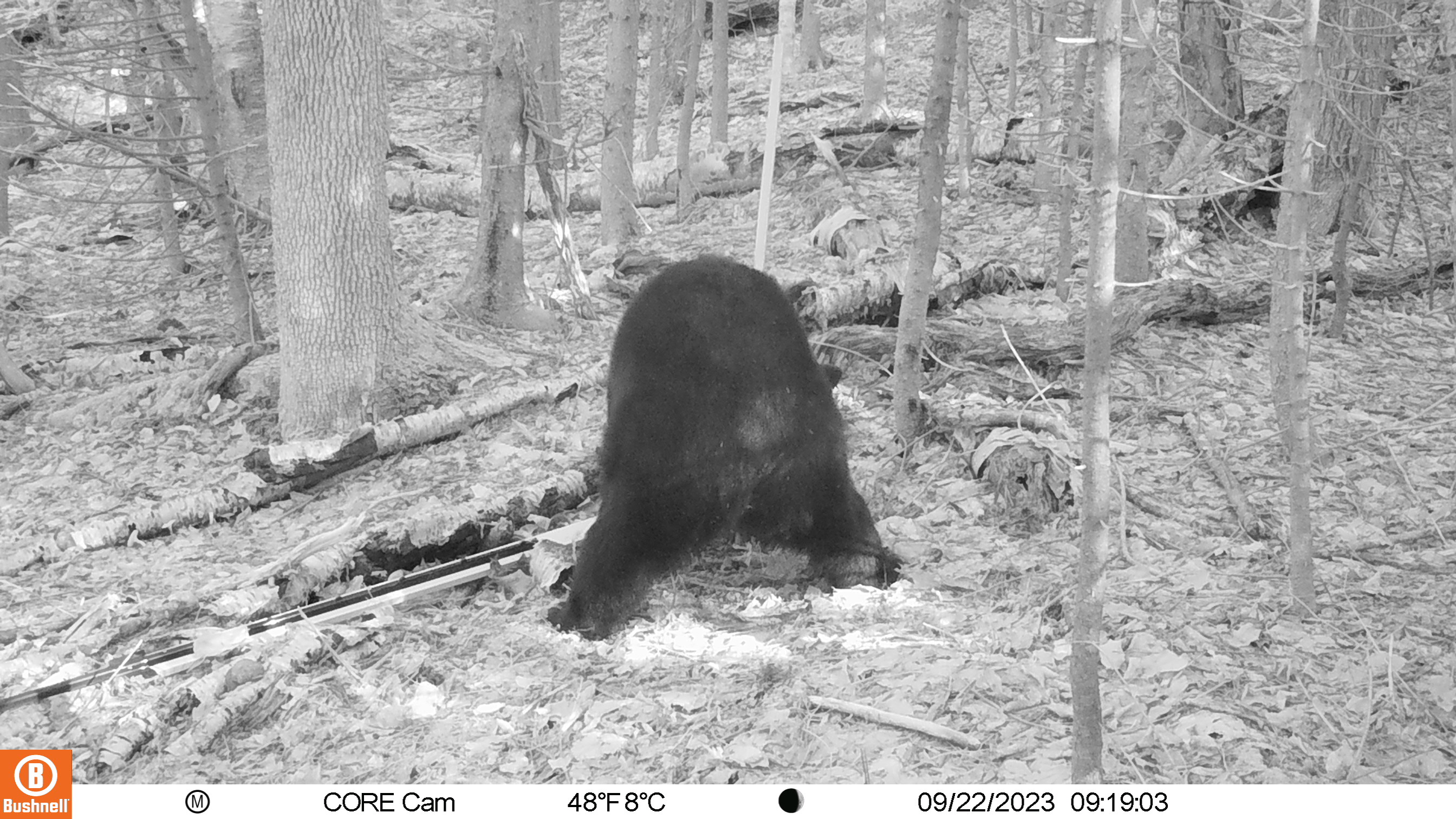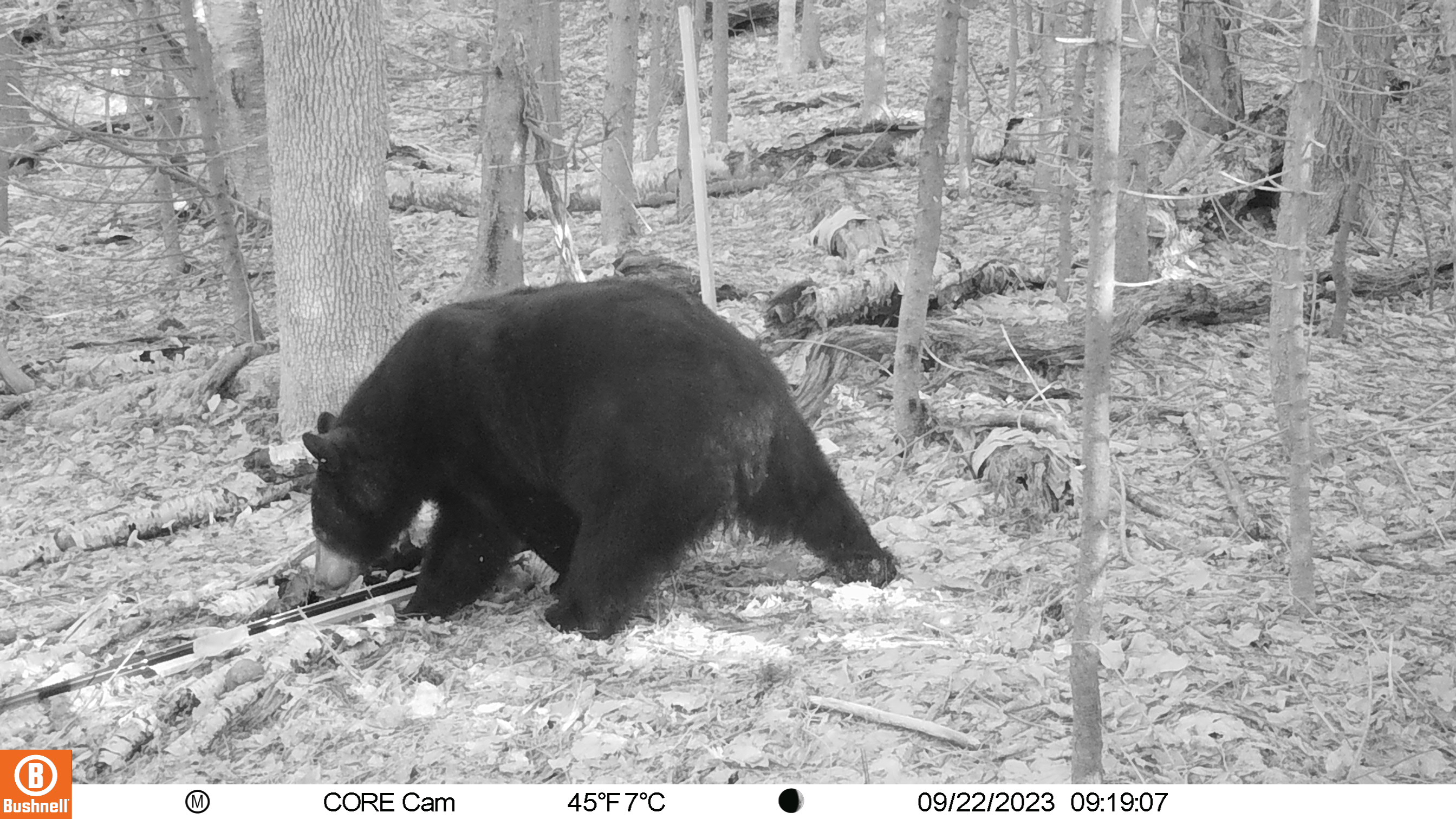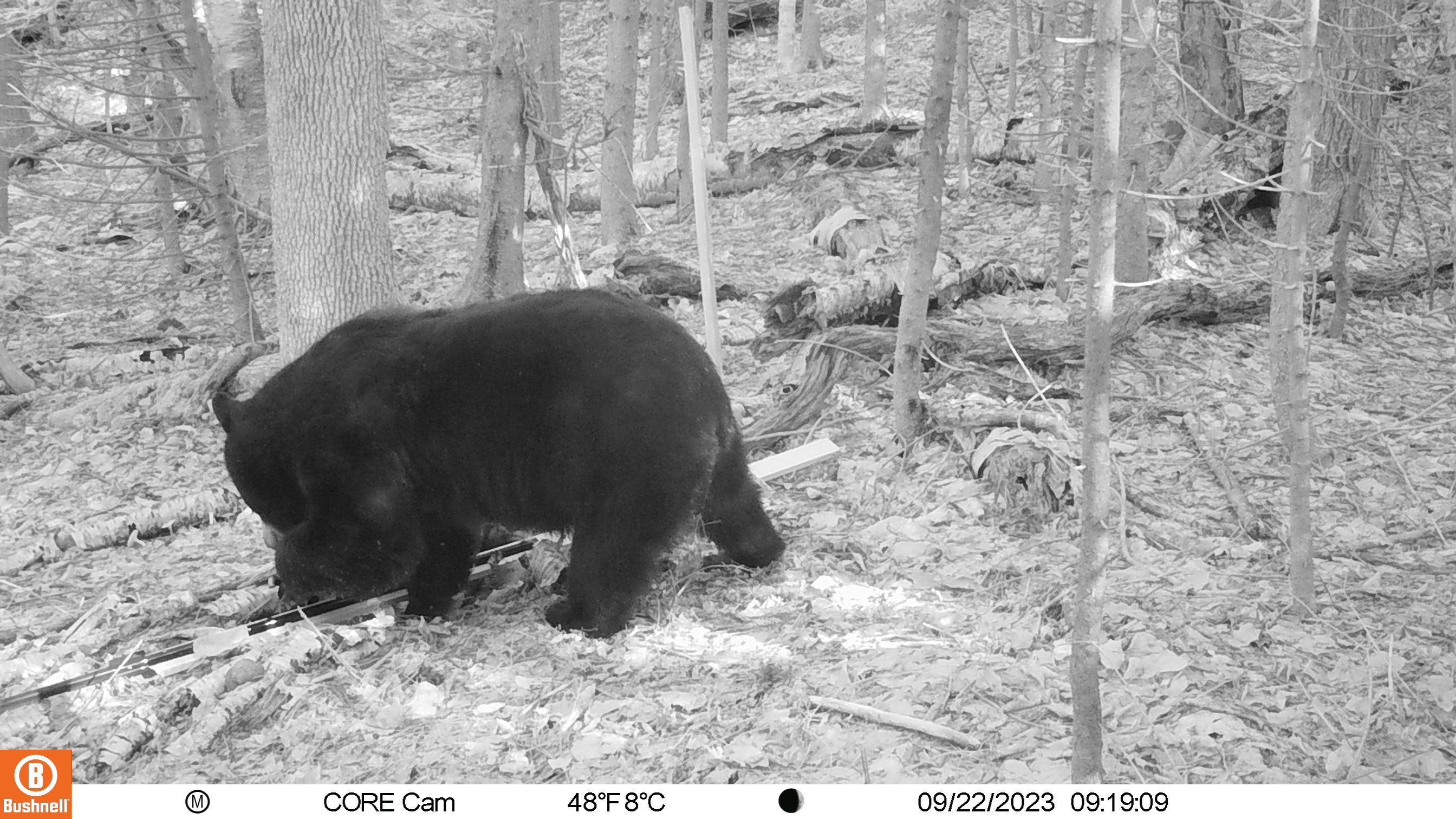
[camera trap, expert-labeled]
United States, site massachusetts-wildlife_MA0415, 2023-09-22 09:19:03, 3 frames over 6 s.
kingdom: Animalia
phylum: Chordata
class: Mammalia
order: Carnivora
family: Ursidae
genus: Ursus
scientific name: Ursus americanus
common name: black bear